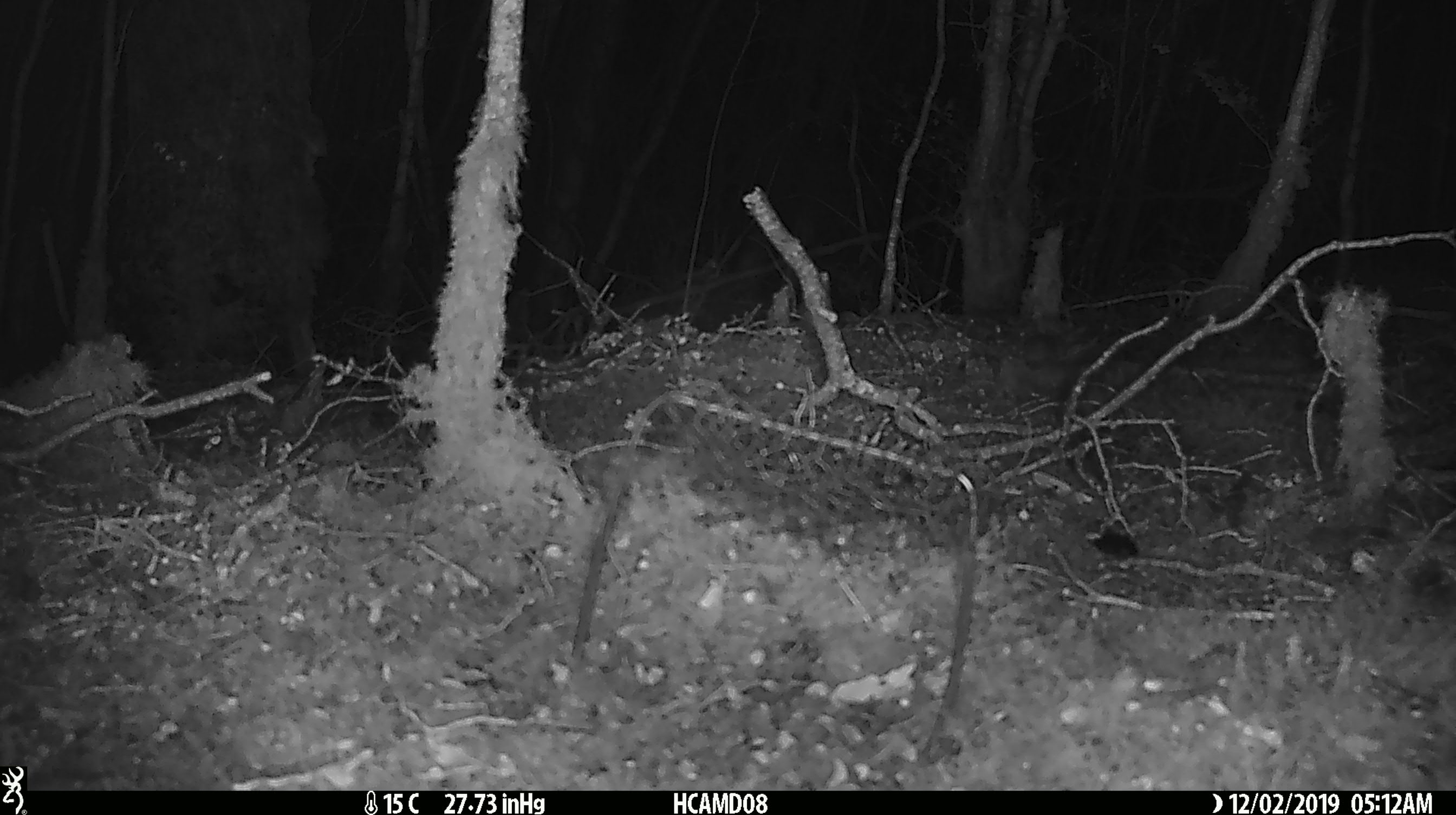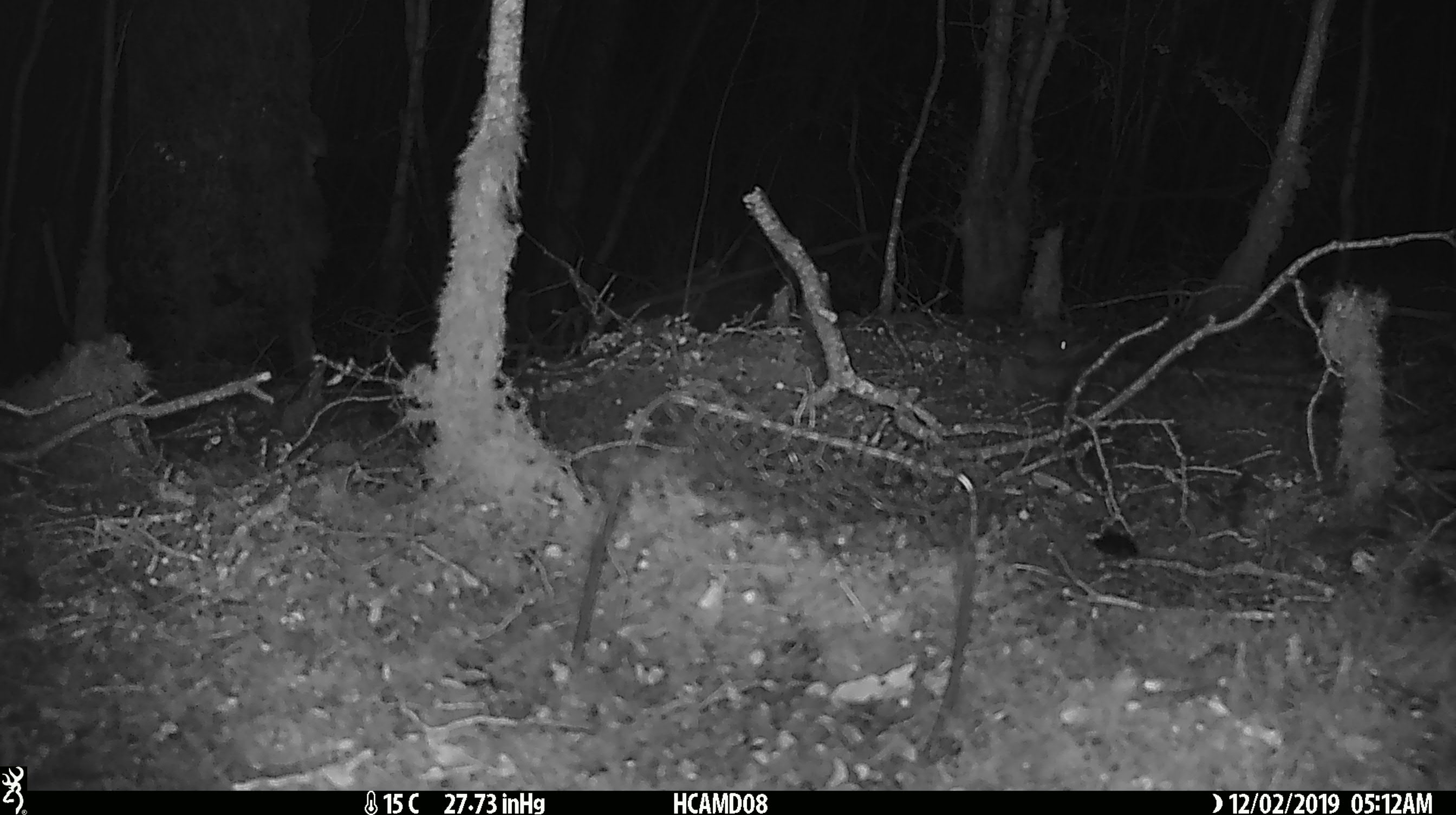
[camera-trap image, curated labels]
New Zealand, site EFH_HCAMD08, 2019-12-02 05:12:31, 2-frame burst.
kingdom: Animalia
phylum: Chordata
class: Mammalia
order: Rodentia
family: Muridae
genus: Mus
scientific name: Mus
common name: mouse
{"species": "mouse (Mus)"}